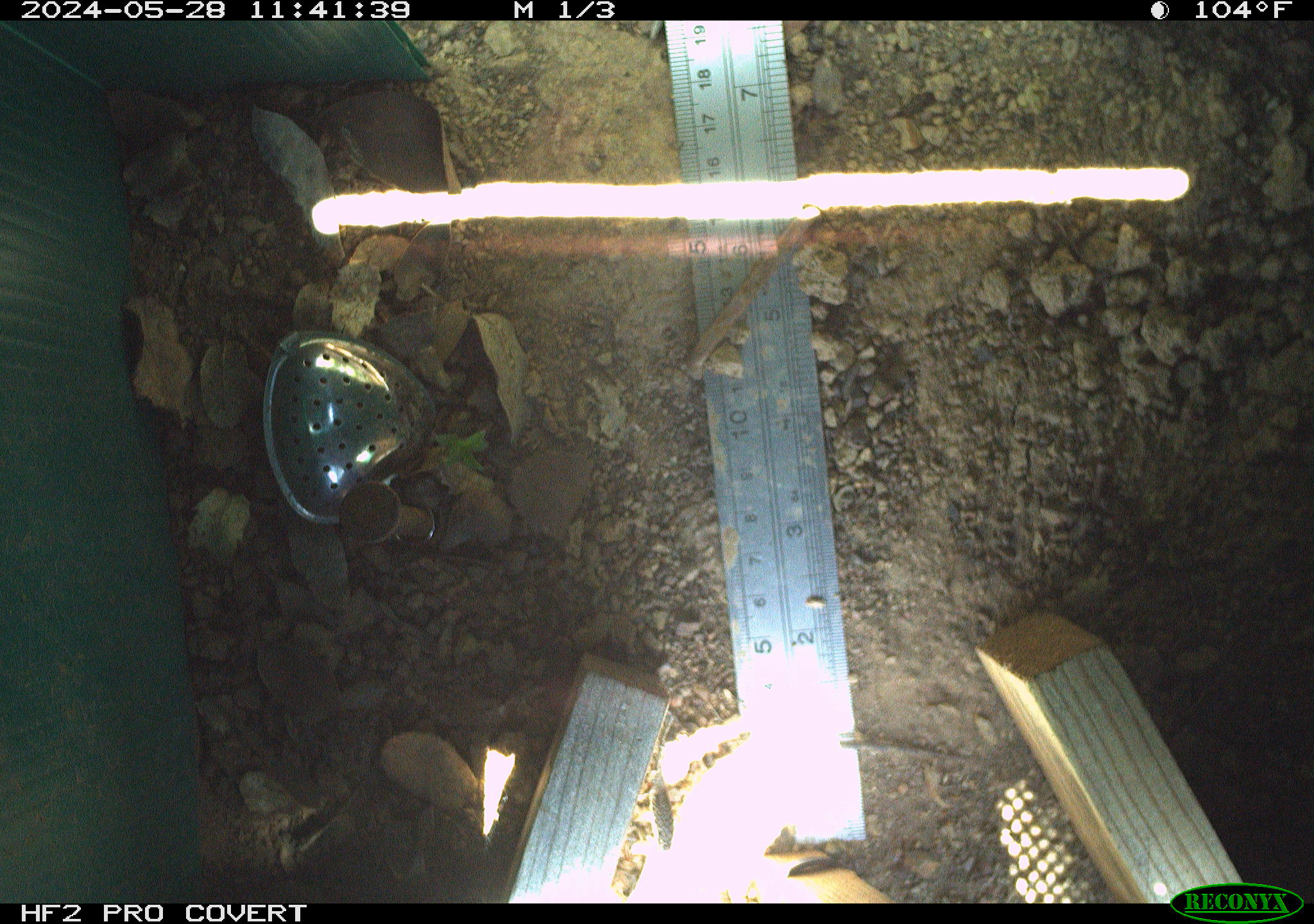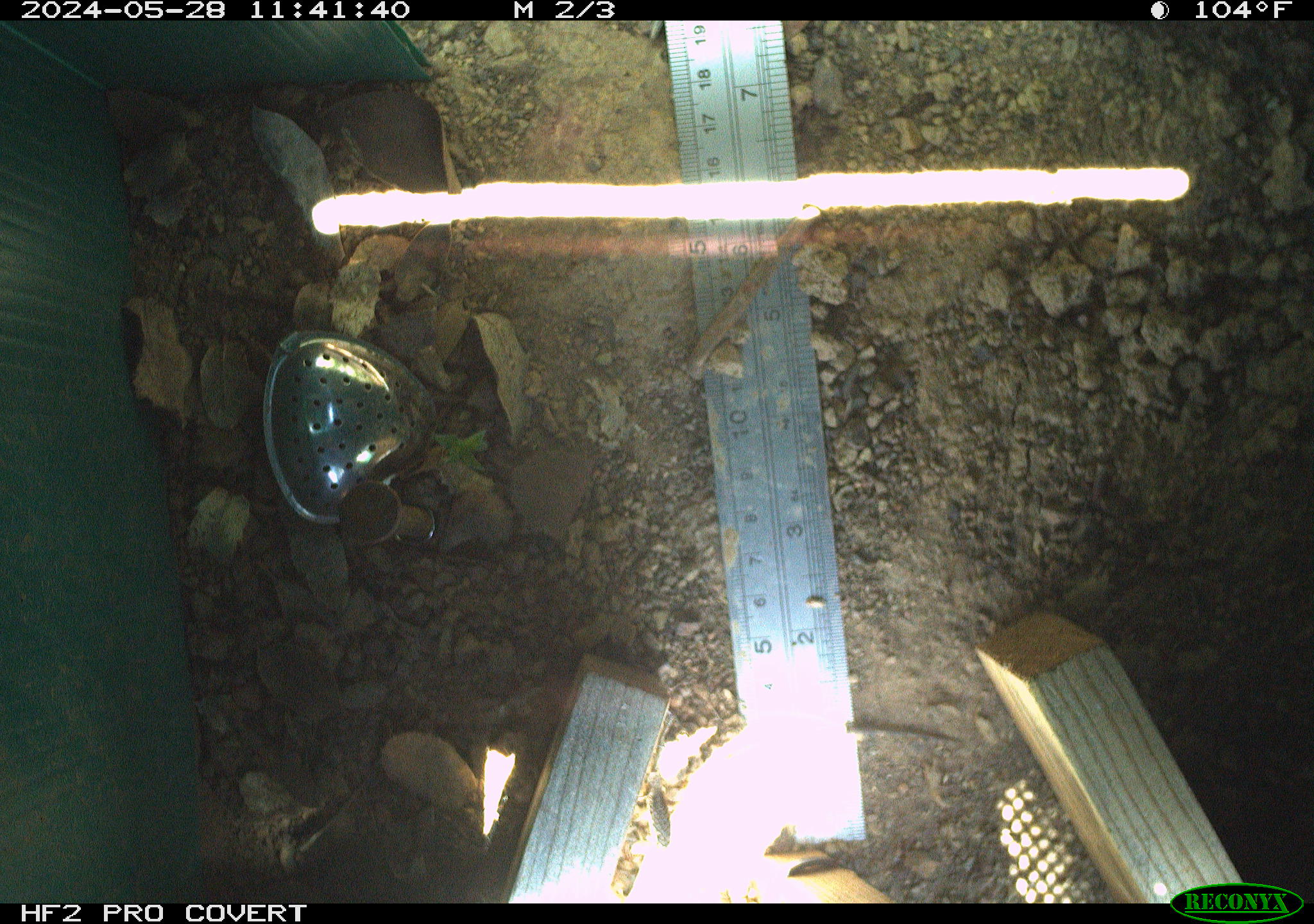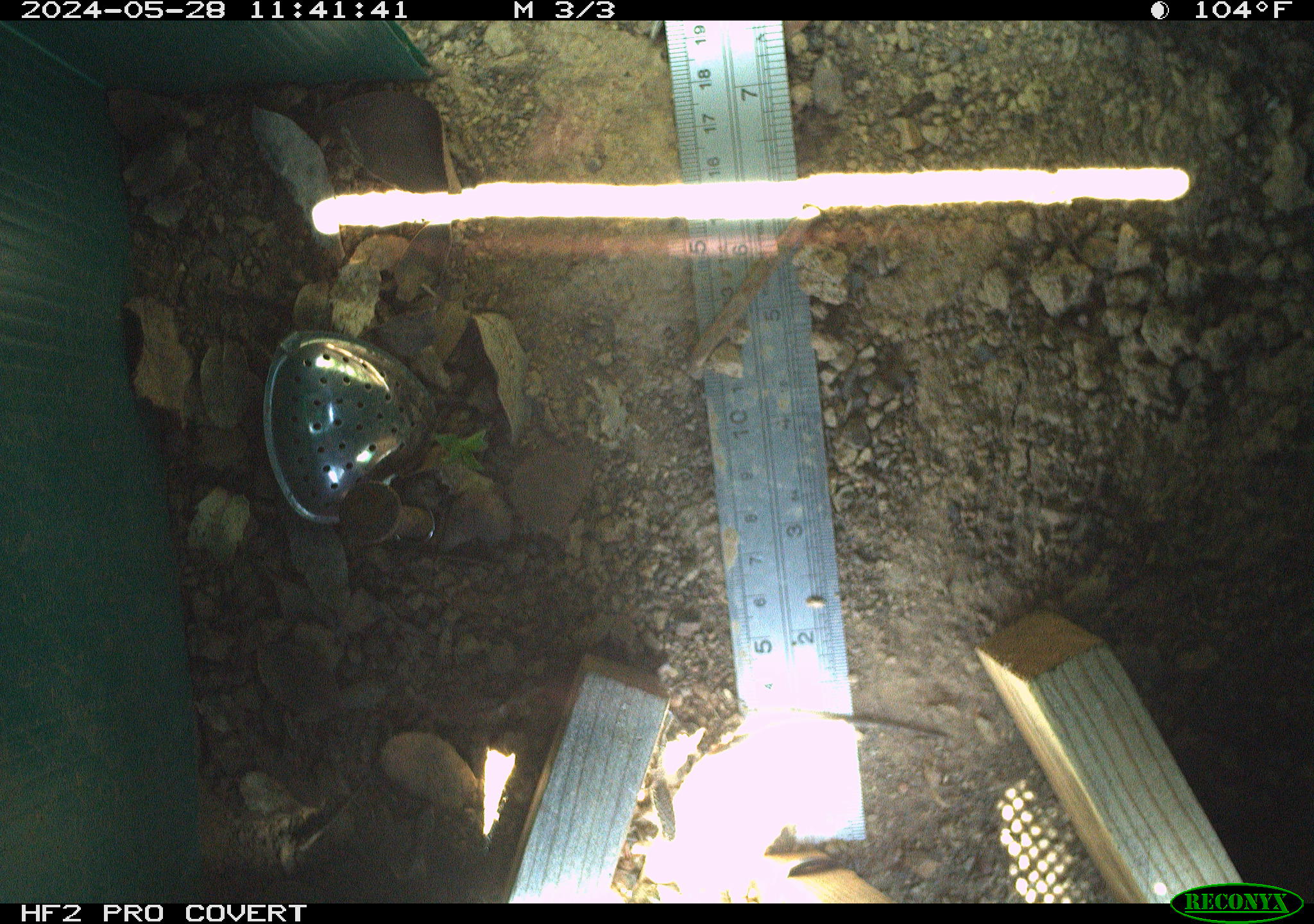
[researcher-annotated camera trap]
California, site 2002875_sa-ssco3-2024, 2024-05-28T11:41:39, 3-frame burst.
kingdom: Animalia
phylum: Chordata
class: Reptilia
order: Squamata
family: Phrynosomatidae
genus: Sceloporus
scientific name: Sceloporus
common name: spiny lizards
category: sceloporus species